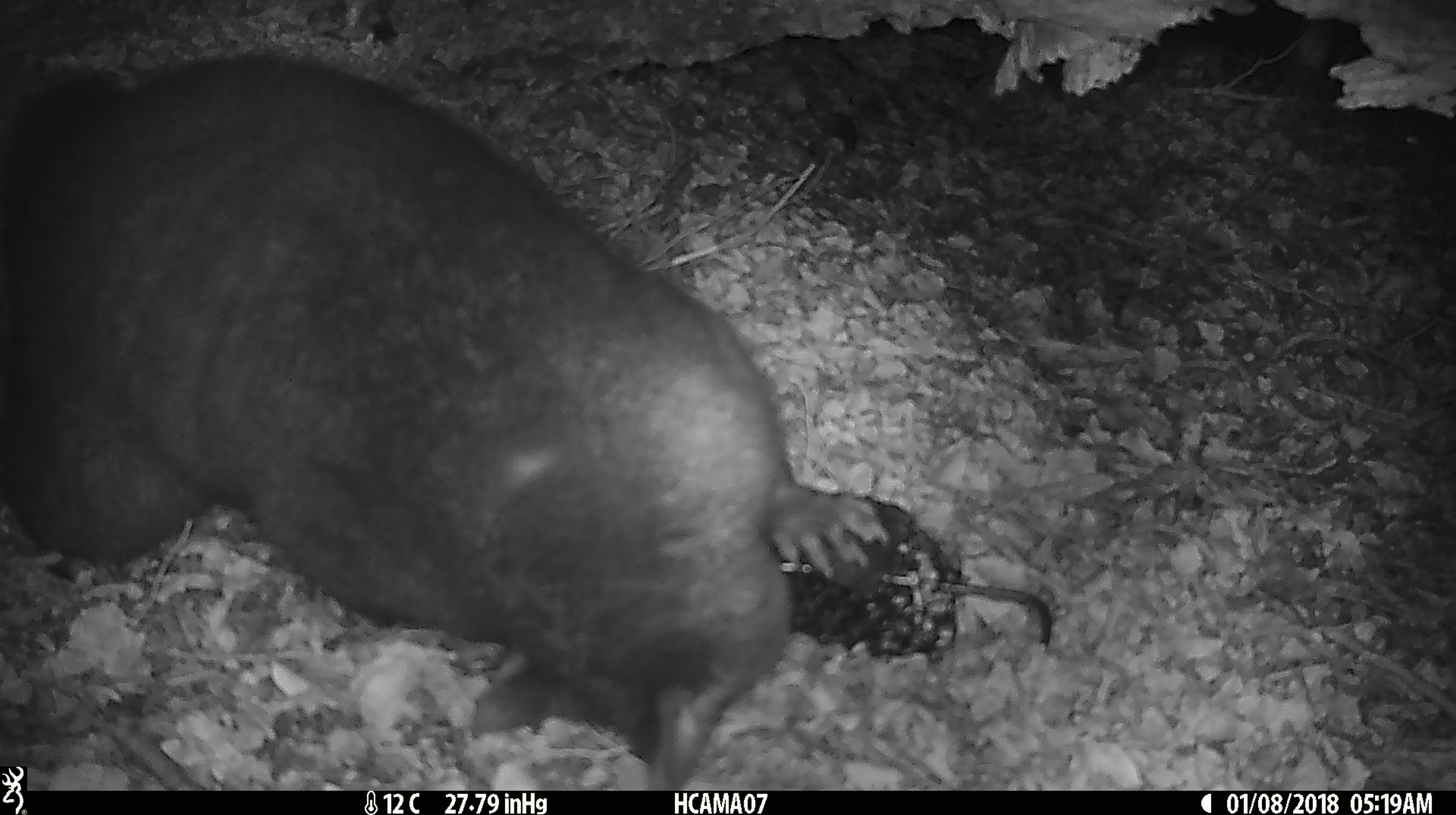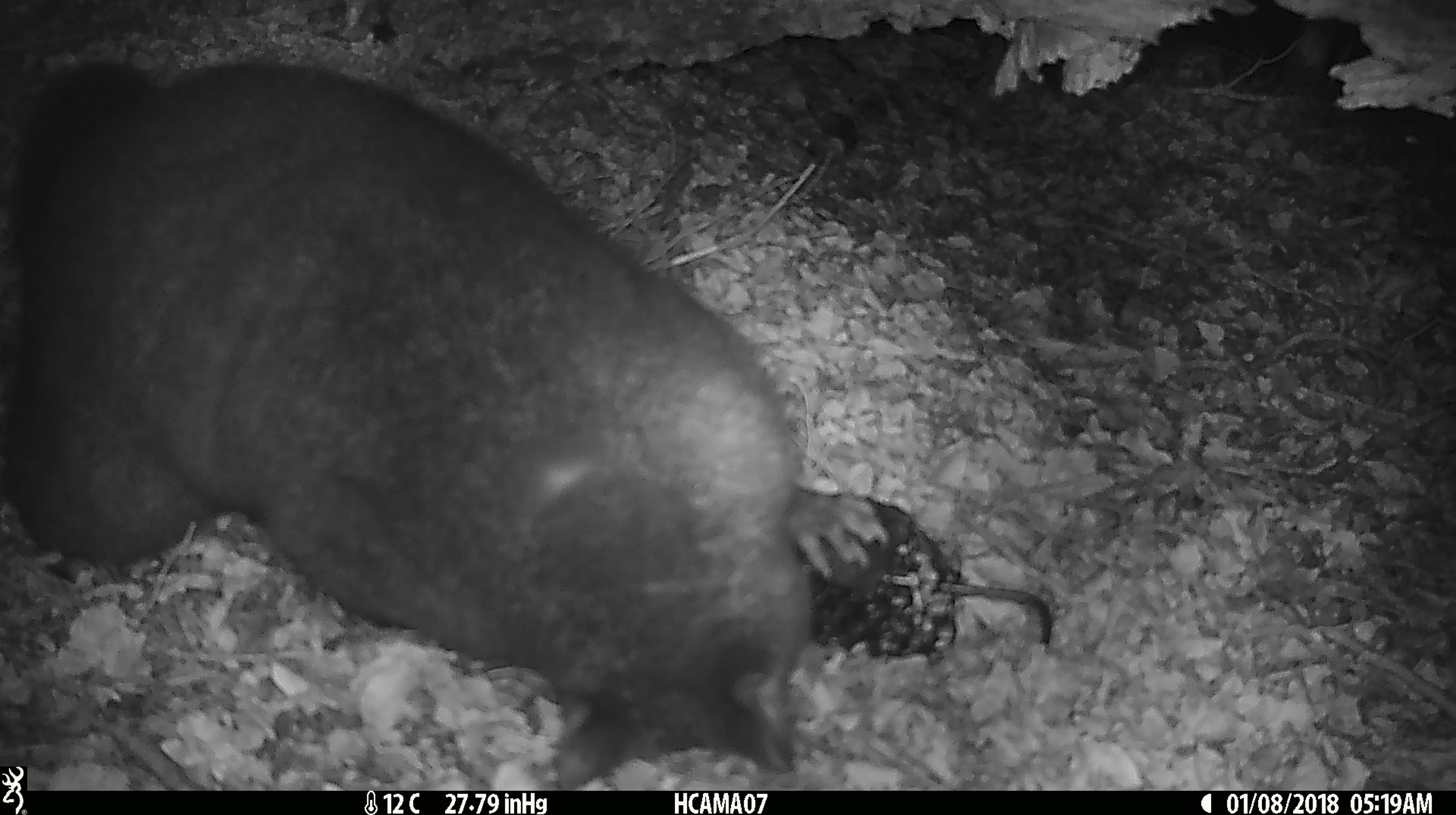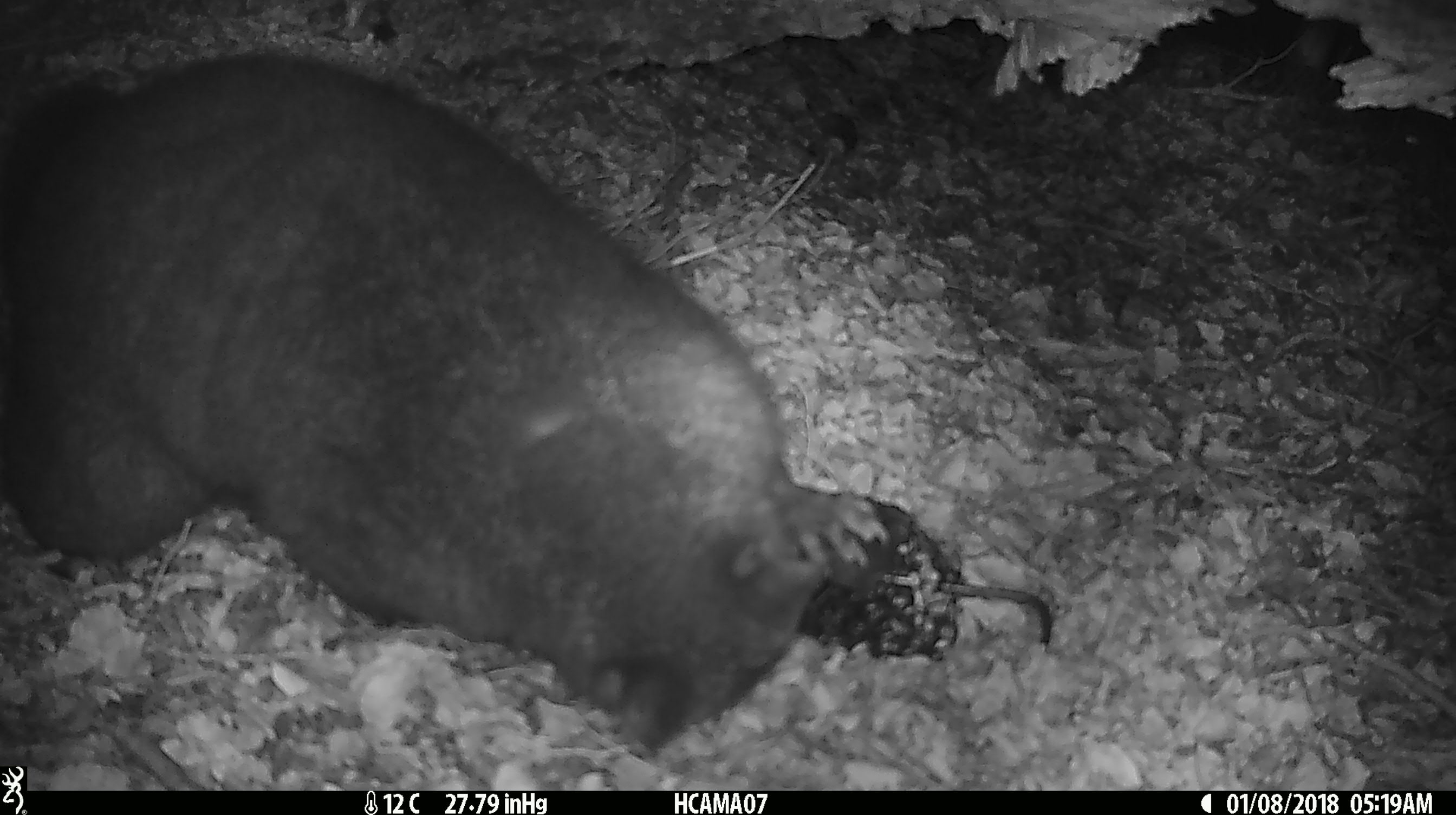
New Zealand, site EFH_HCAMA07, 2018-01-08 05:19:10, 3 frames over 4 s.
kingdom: Animalia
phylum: Chordata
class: Mammalia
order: Diprotodontia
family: Phalangeridae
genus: Trichosurus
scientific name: Trichosurus vulpecula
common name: common brushtail possum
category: possum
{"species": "possum (common brushtail possum) (Trichosurus vulpecula)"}